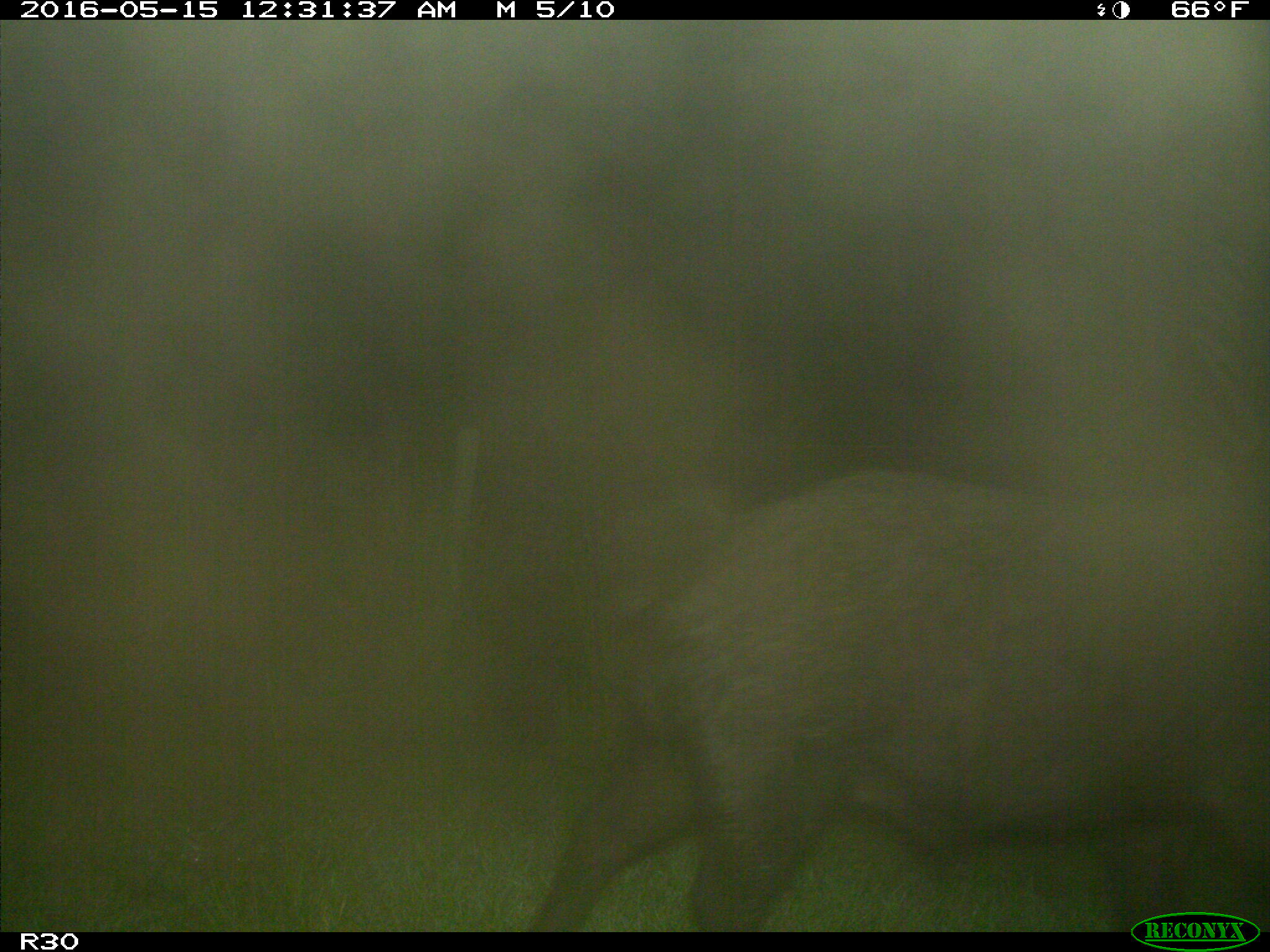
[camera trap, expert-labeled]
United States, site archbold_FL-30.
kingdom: Animalia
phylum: Chordata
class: Mammalia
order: Artiodactyla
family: Suidae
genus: Sus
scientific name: Sus scrofa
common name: wild boar